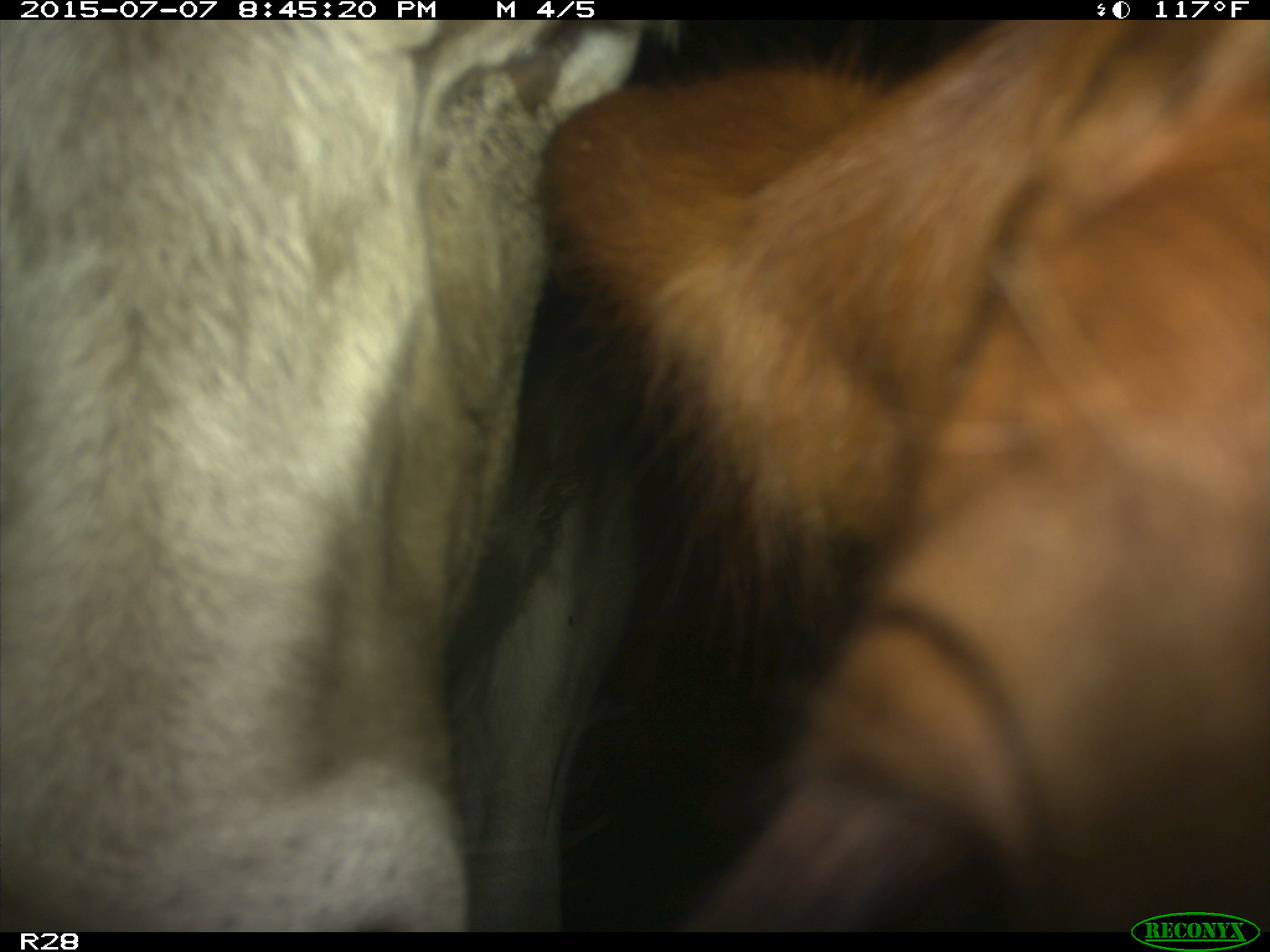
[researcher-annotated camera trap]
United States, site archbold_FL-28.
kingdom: Animalia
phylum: Chordata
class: Mammalia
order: Artiodactyla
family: Bovidae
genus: Bos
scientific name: Bos taurus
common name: domestic cow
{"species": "Bos taurus (domestic cow)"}